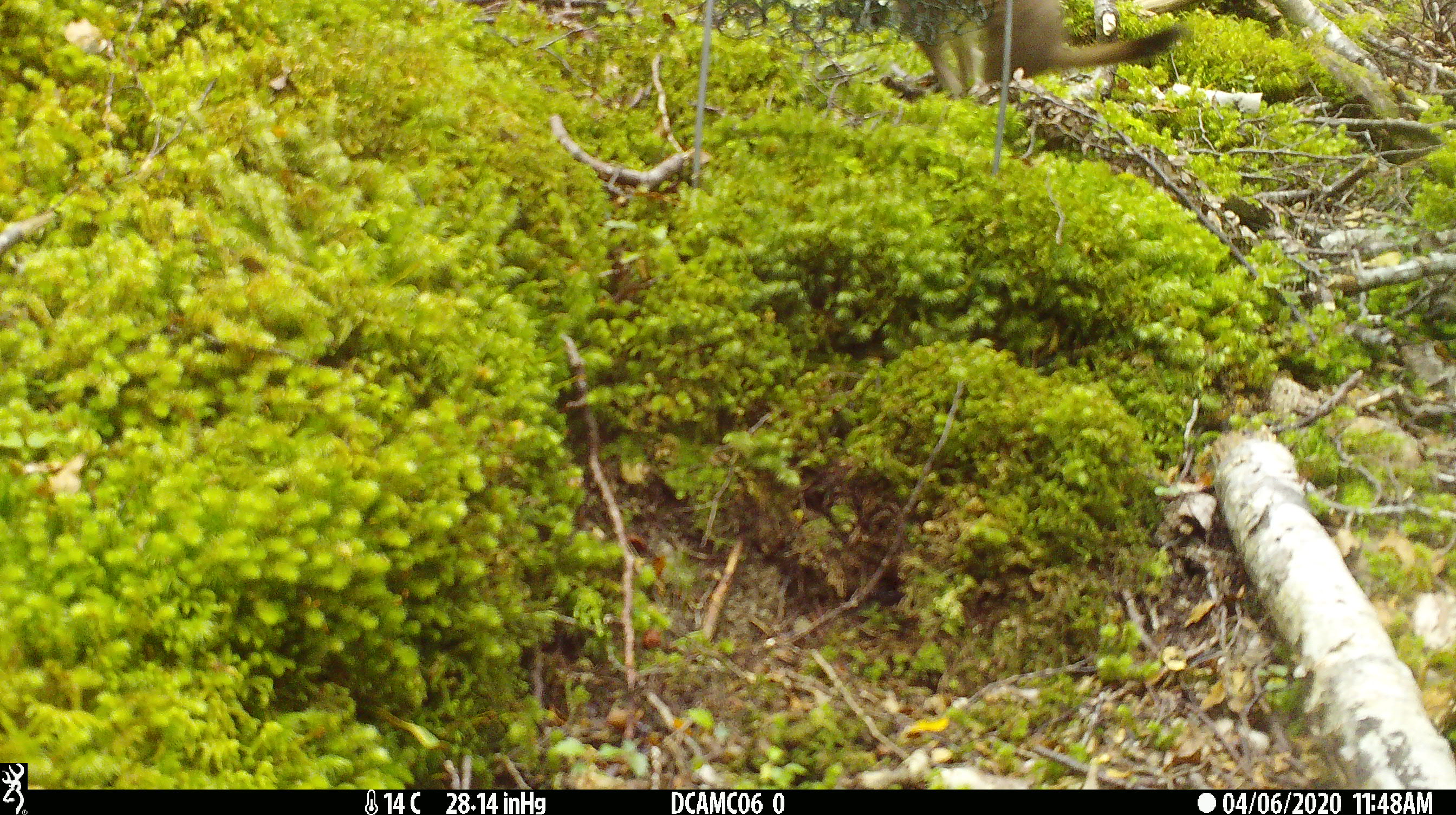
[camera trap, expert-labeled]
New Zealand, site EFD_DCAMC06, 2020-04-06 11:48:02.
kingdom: Animalia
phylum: Chordata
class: Mammalia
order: Carnivora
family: Mustelidae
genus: Mustela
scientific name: Mustela erminea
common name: stoat